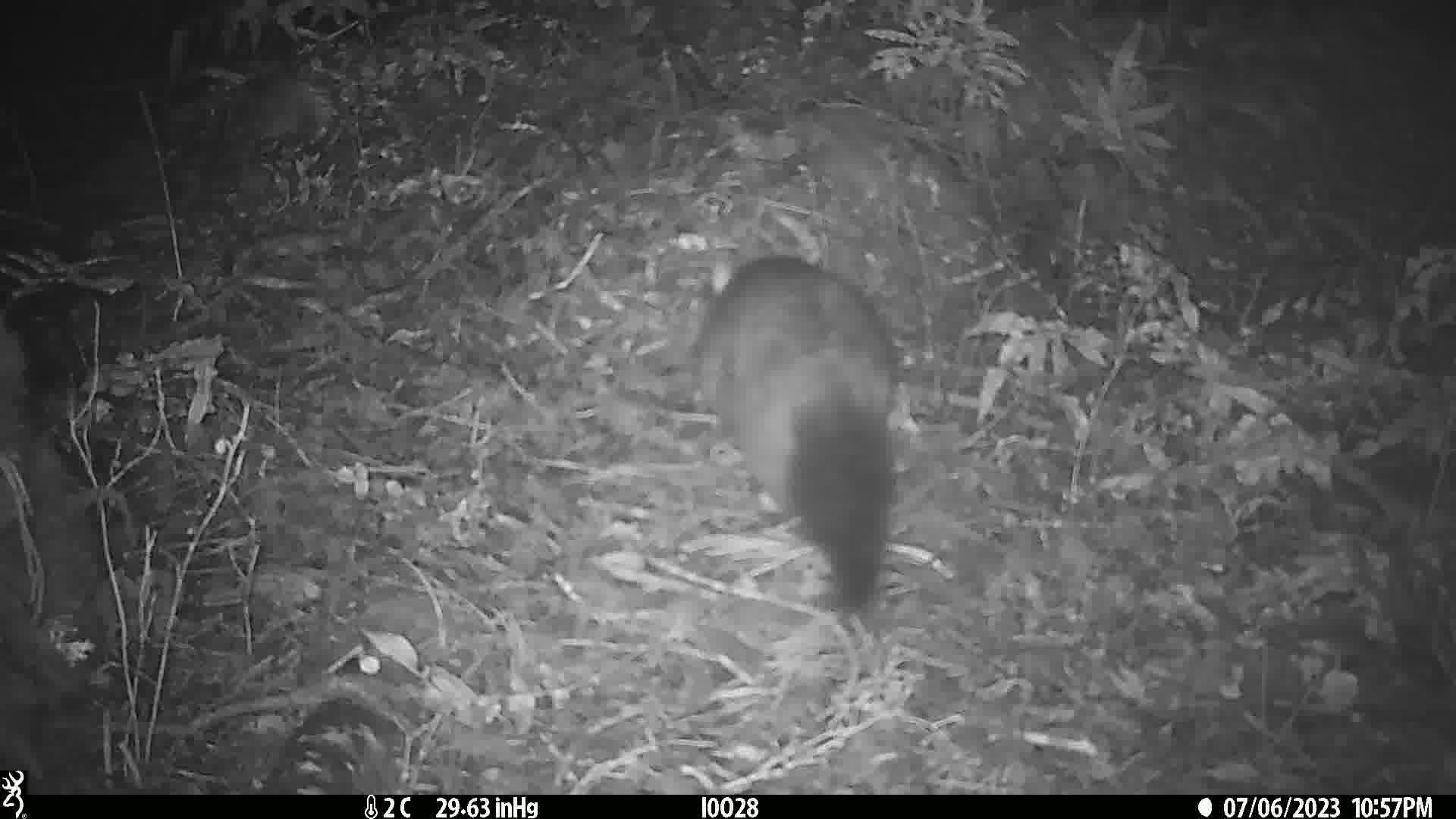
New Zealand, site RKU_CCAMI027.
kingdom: Animalia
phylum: Chordata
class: Mammalia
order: Diprotodontia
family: Phalangeridae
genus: Trichosurus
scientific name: Trichosurus vulpecula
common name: common brushtail possum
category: possum